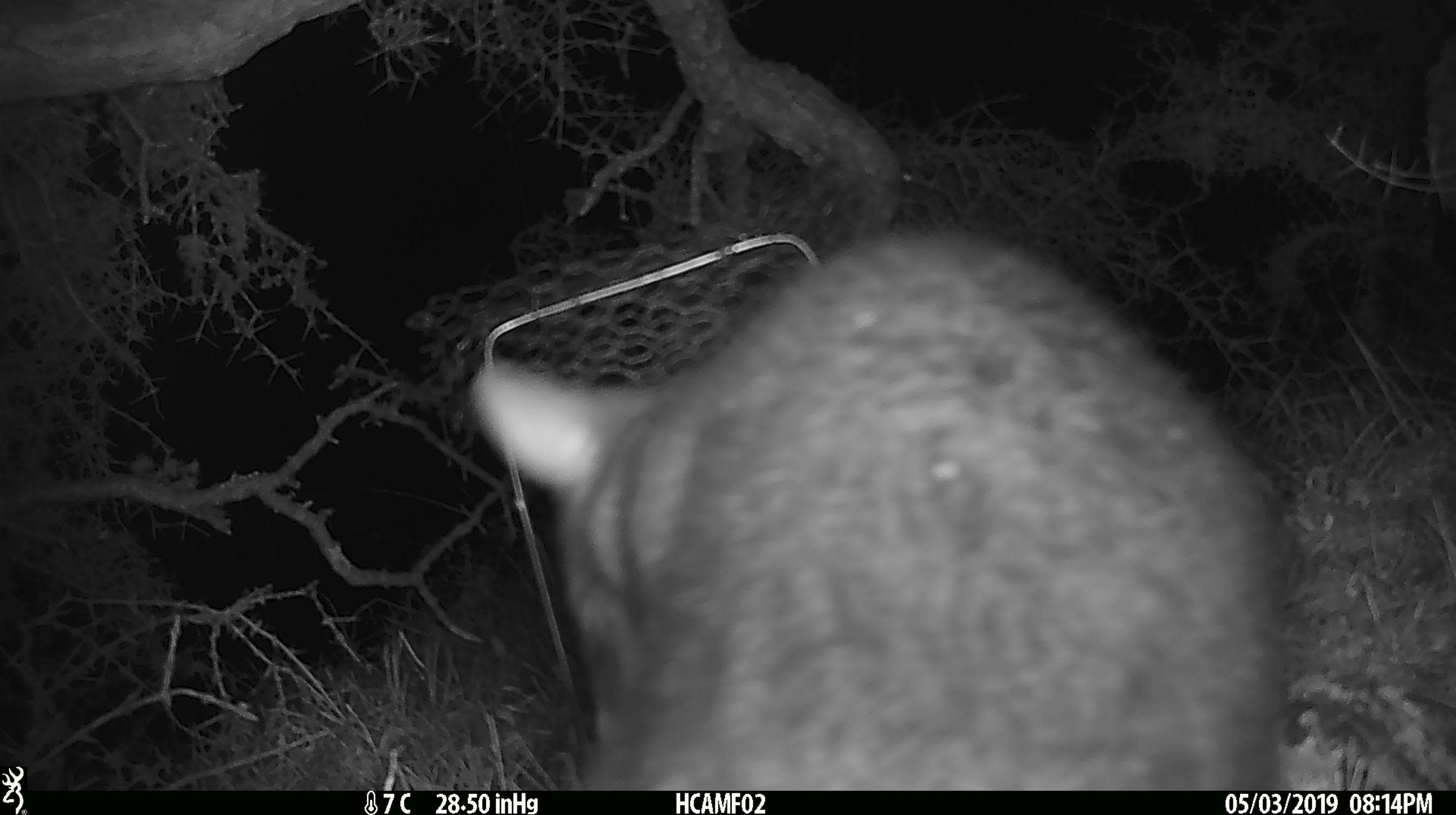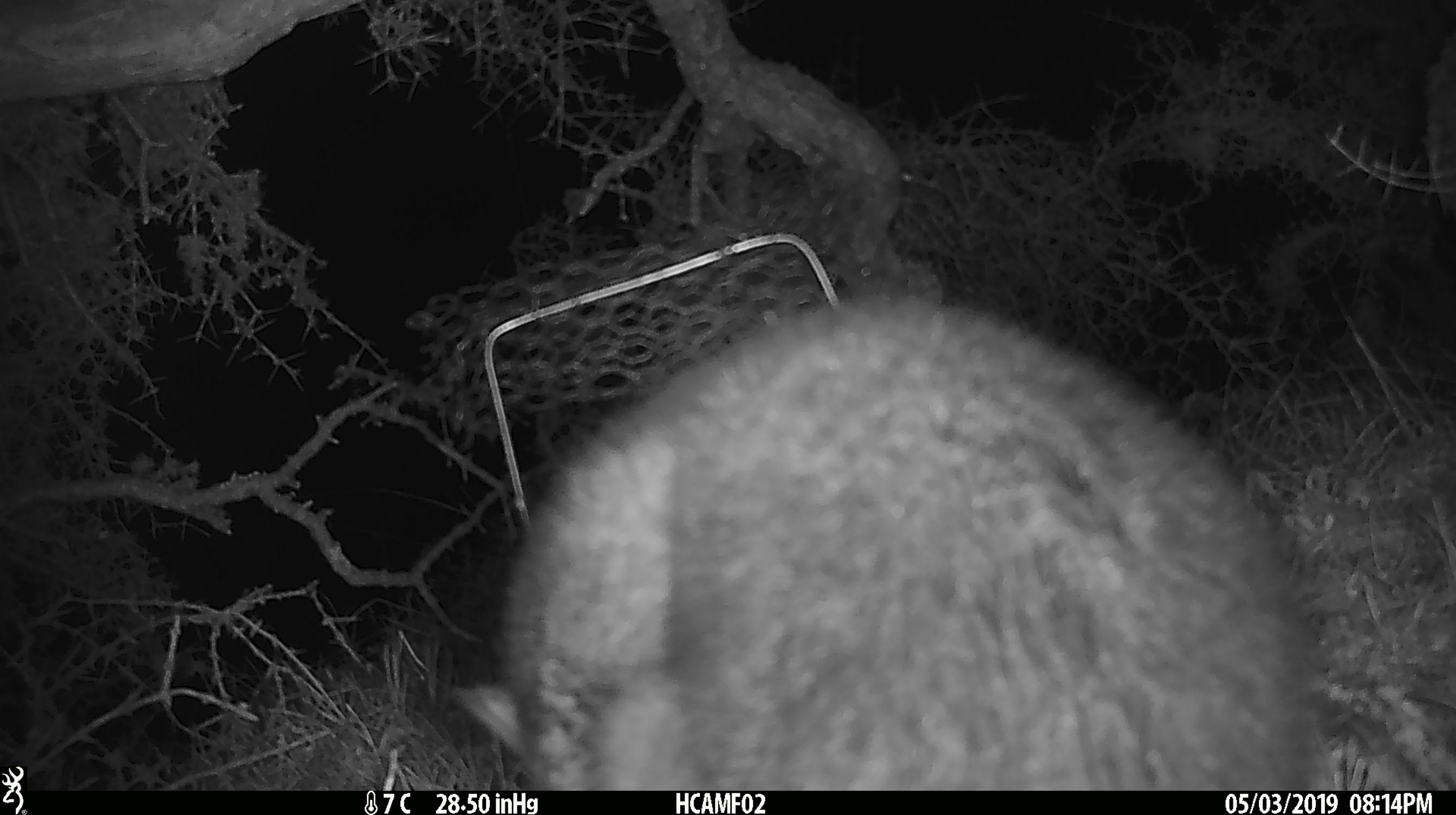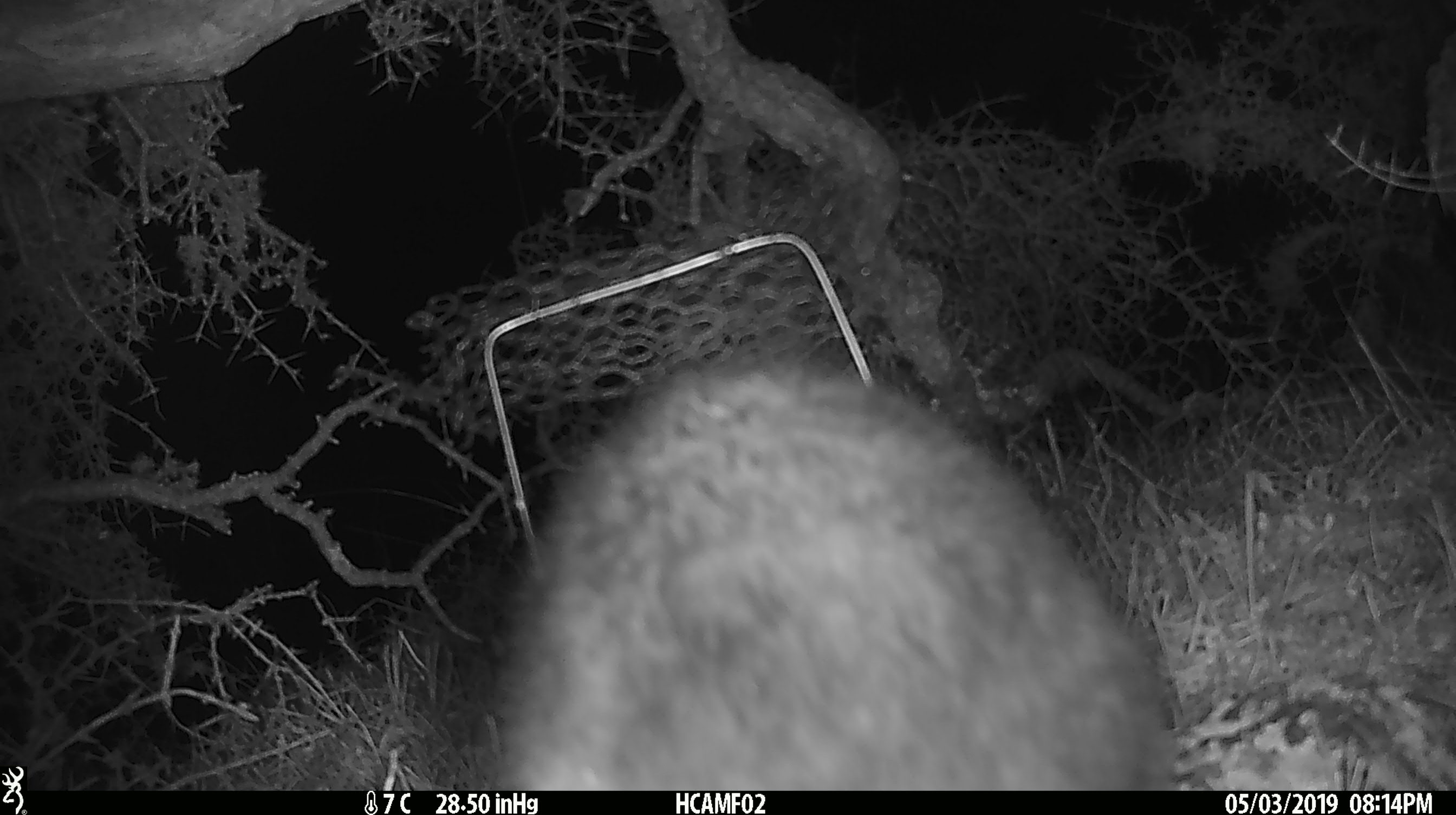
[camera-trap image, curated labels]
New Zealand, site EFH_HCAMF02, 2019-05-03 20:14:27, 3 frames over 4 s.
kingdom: Animalia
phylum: Chordata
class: Mammalia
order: Diprotodontia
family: Phalangeridae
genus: Trichosurus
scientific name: Trichosurus vulpecula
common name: common brushtail possum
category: possum